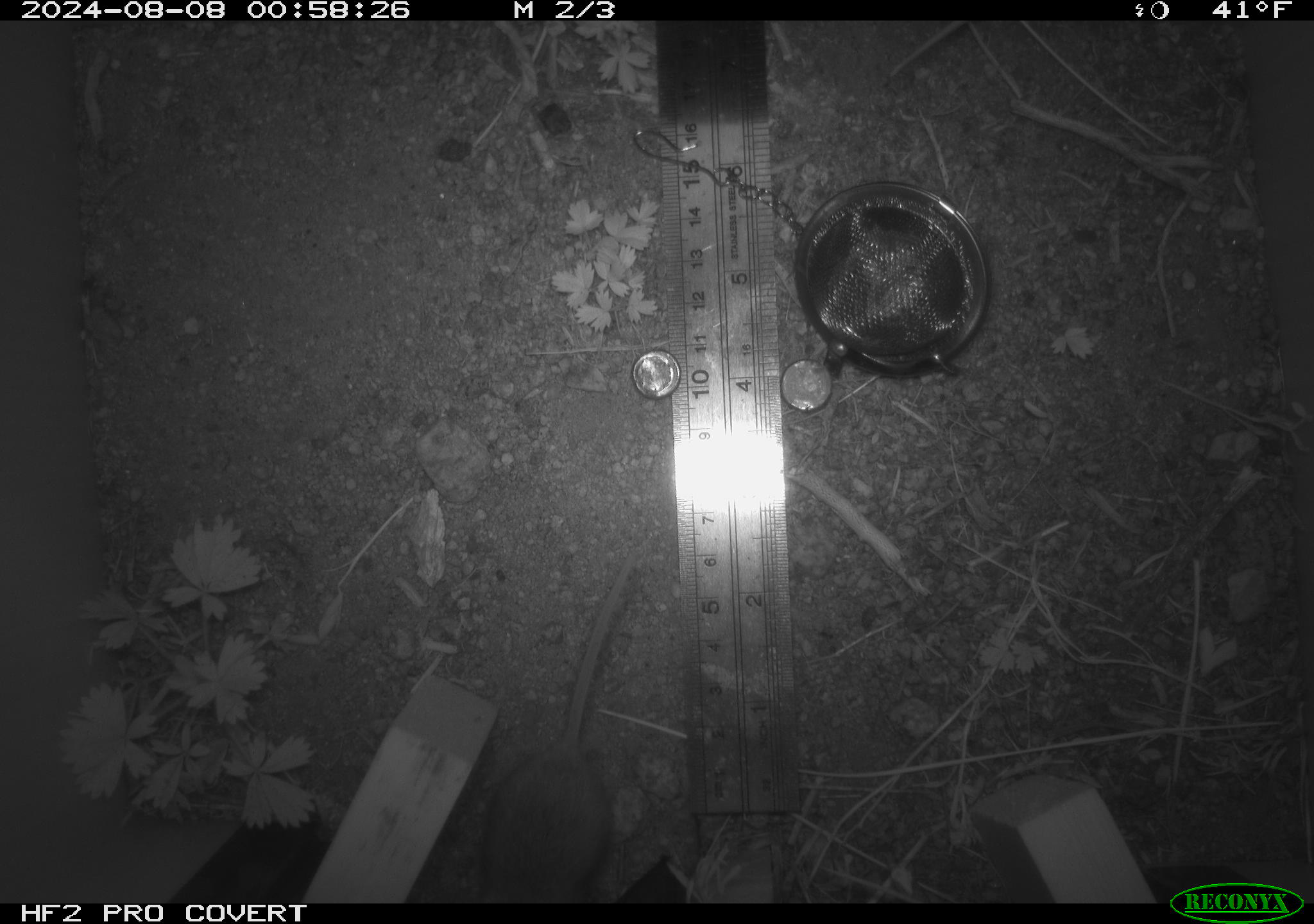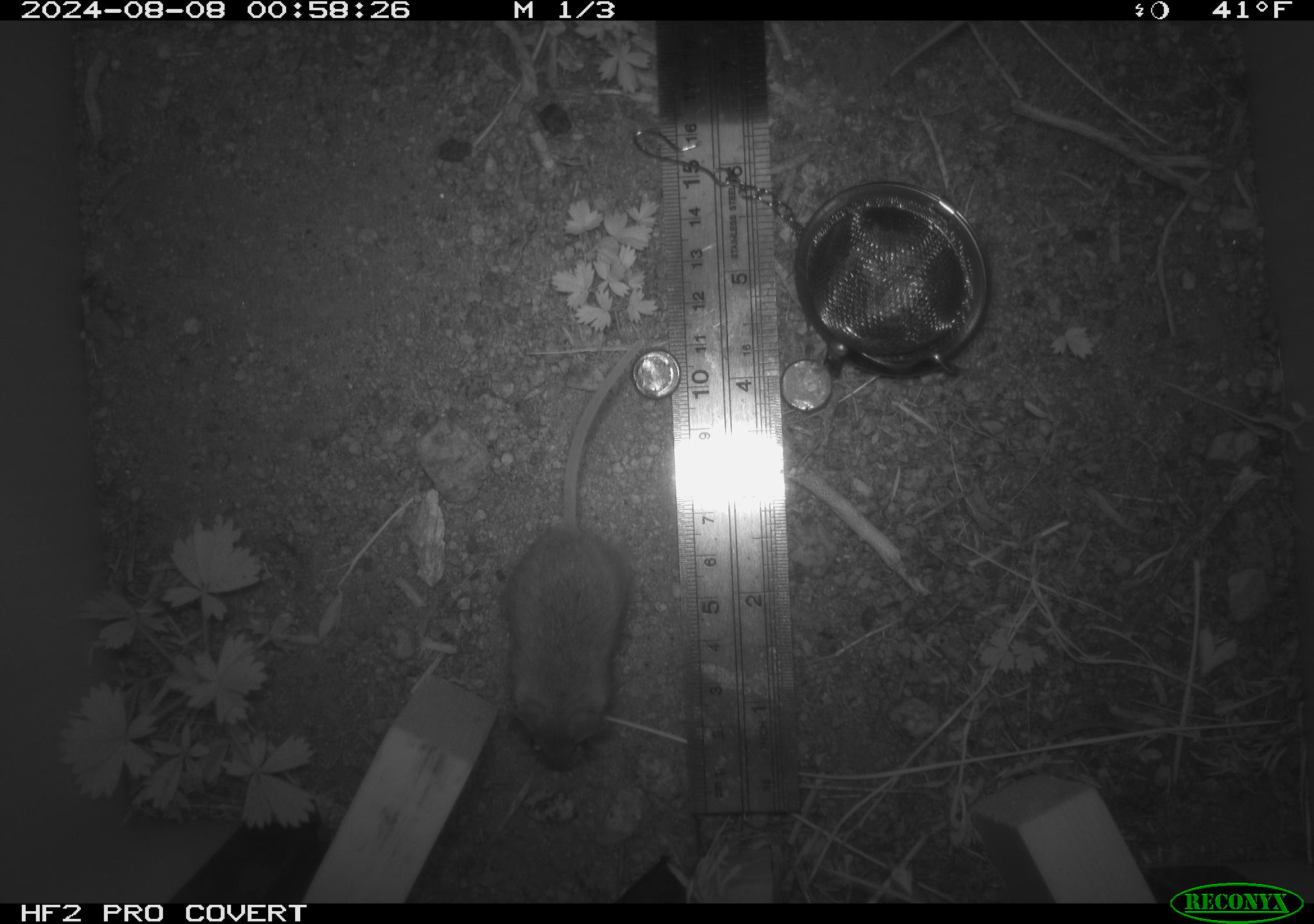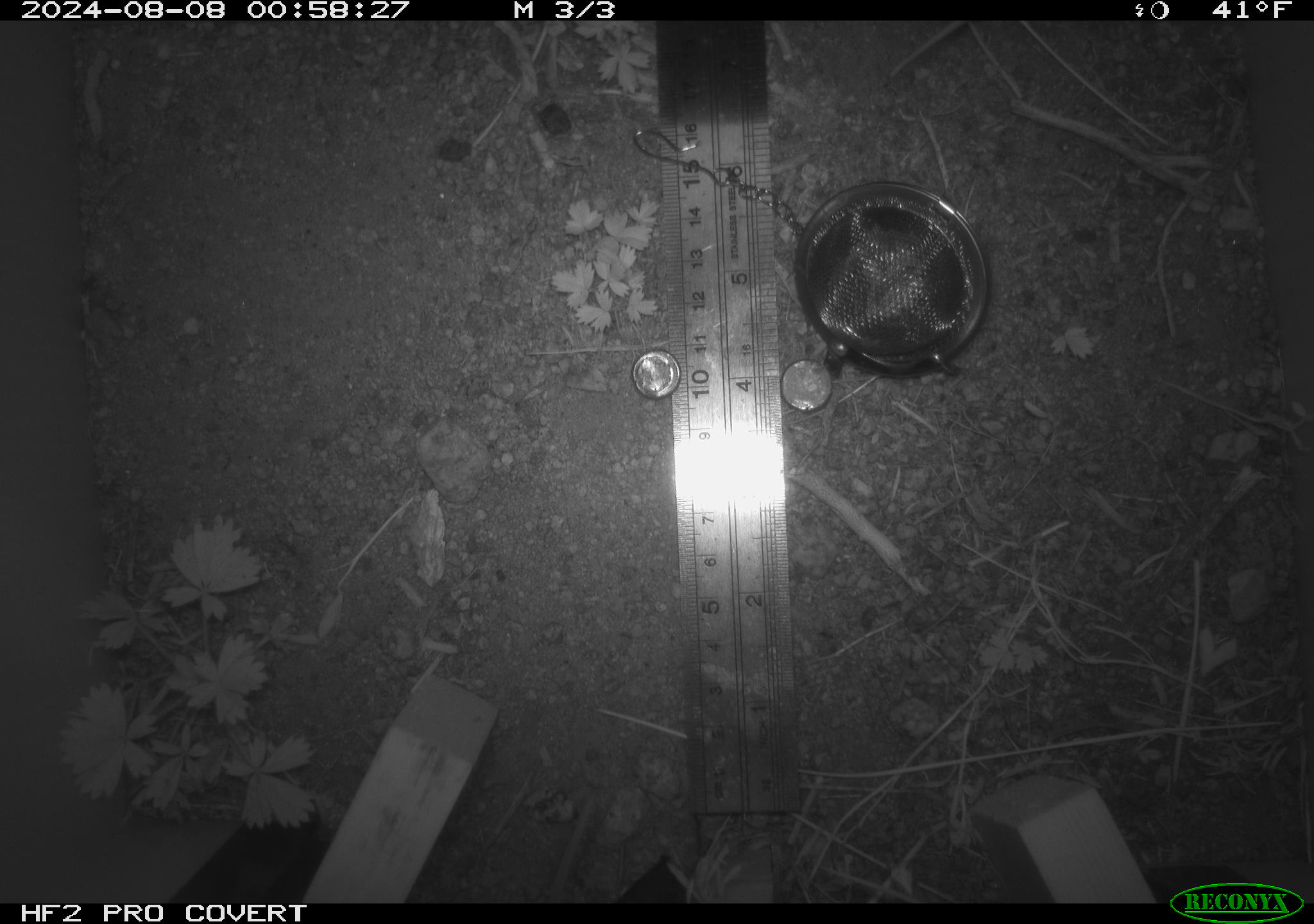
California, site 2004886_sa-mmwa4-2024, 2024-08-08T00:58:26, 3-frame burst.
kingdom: Animalia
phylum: Chordata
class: Mammalia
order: Rodentia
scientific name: Rodentia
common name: mouse species